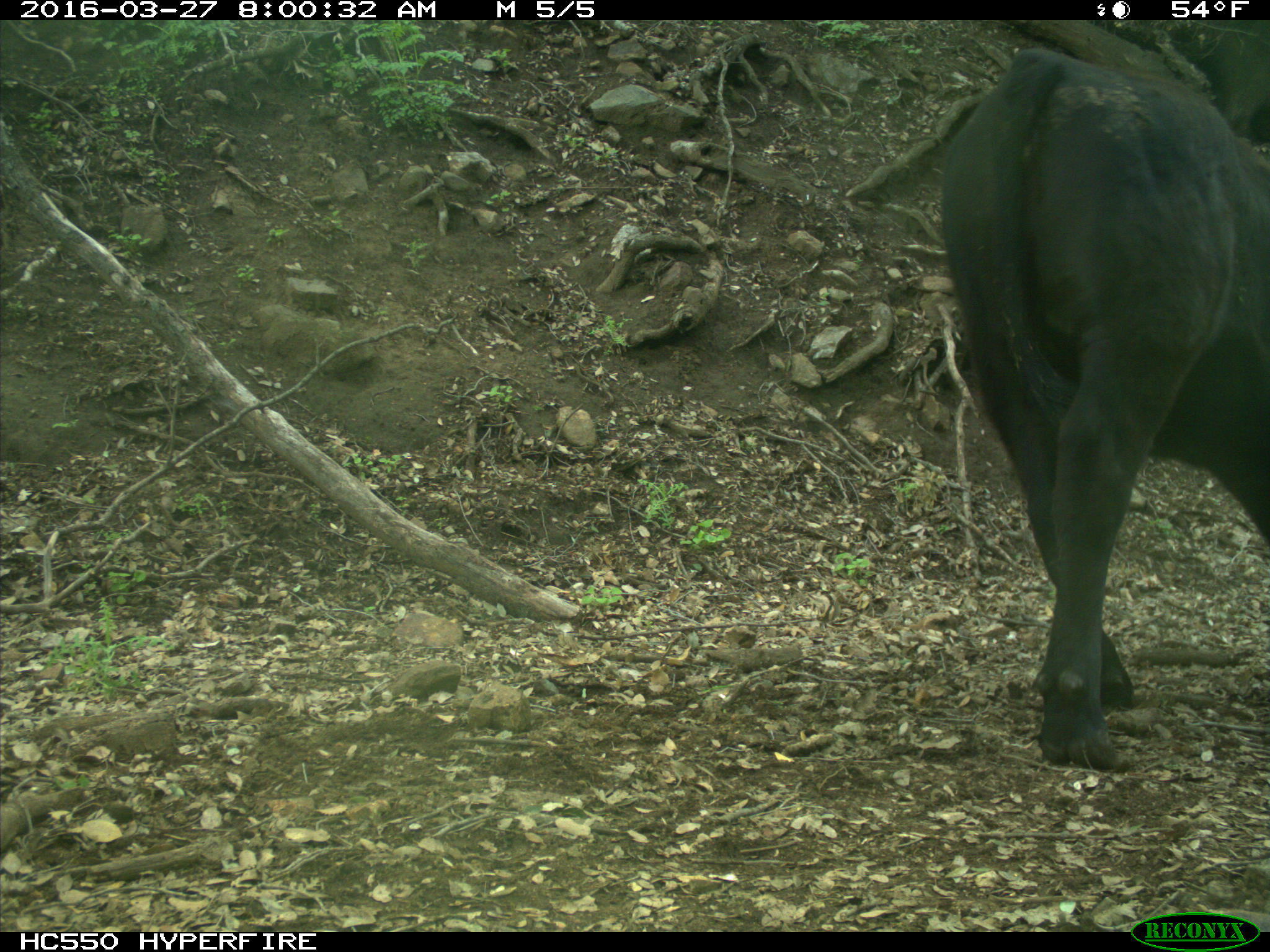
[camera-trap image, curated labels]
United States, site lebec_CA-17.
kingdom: Animalia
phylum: Chordata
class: Mammalia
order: Artiodactyla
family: Bovidae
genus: Bos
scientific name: Bos taurus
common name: domestic cow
Bos taurus (domestic cow).